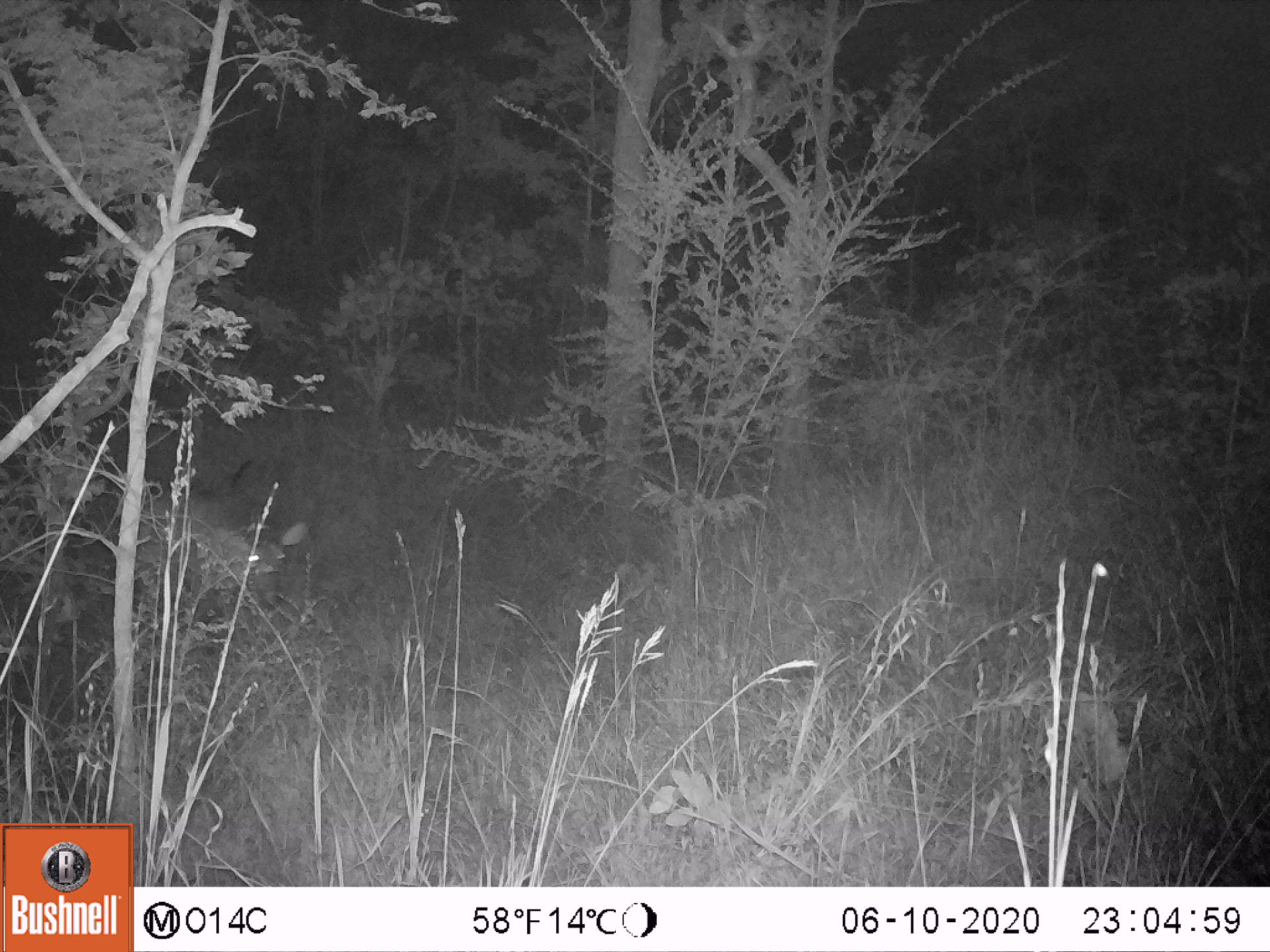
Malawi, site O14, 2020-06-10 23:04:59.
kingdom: Animalia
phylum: Chordata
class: Mammalia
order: Artiodactyla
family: Bovidae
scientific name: Antilopinae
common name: small antelope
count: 1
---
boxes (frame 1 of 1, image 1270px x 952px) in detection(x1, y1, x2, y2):
small antelope: detection(86, 458, 319, 657)